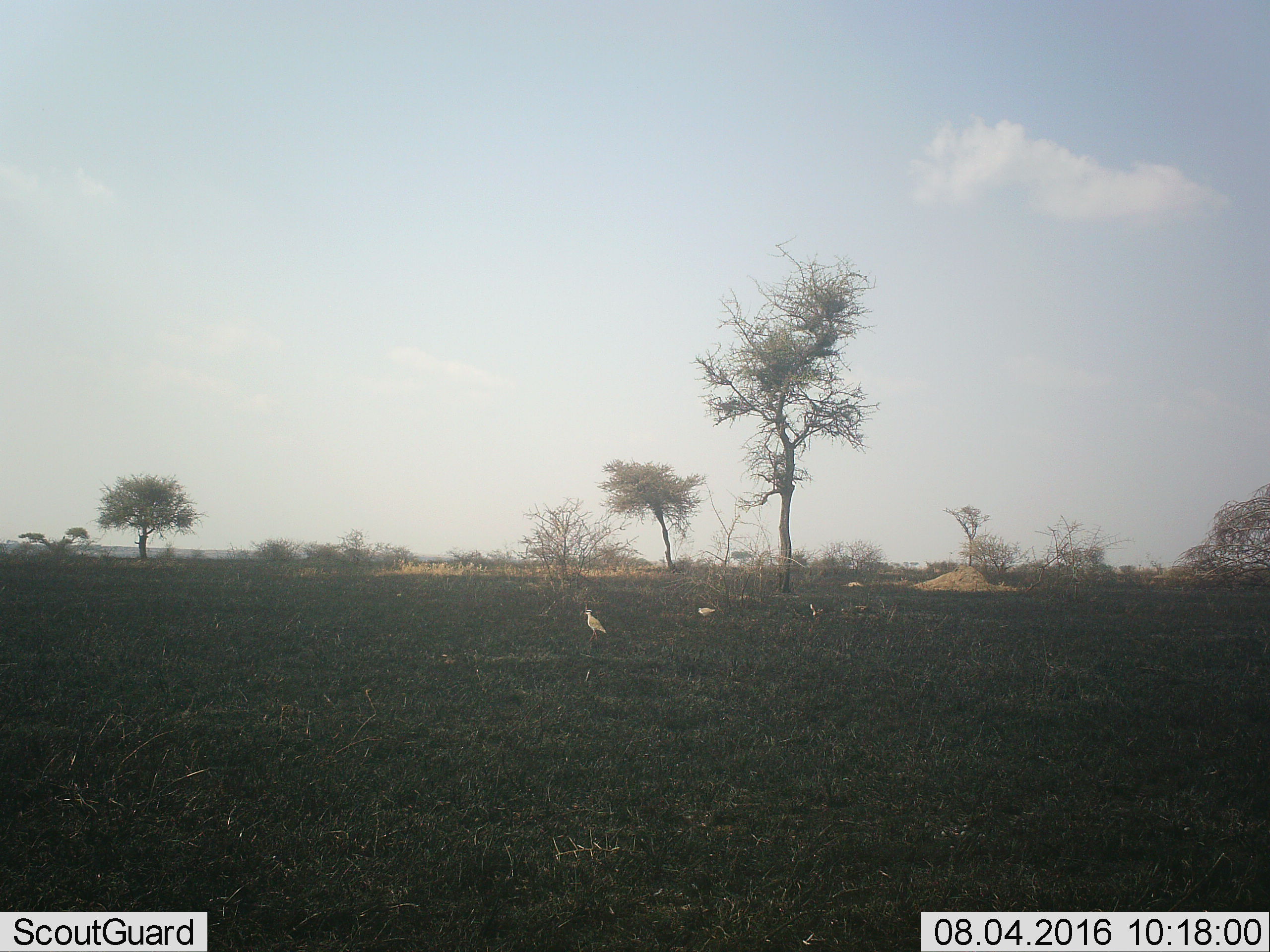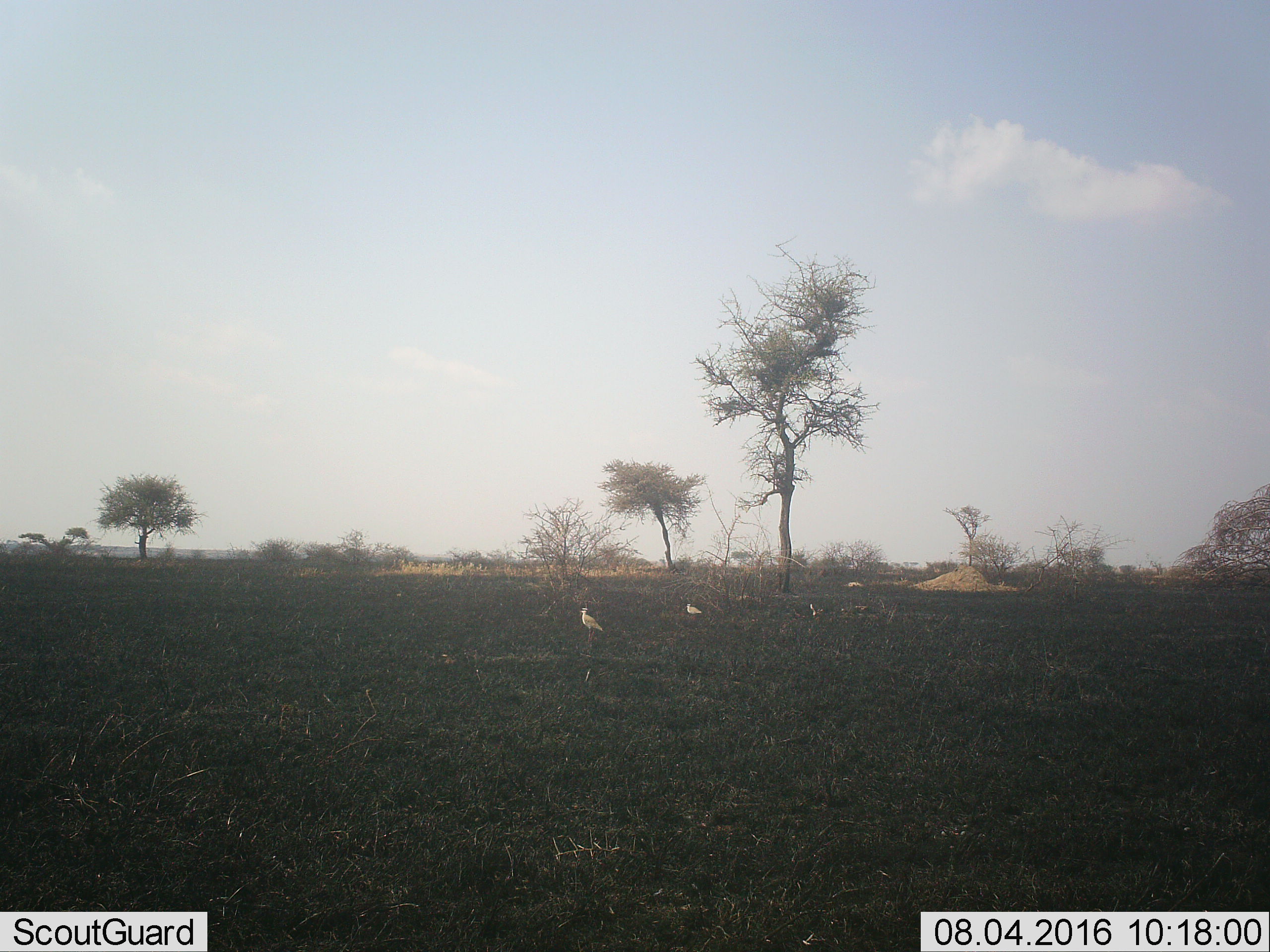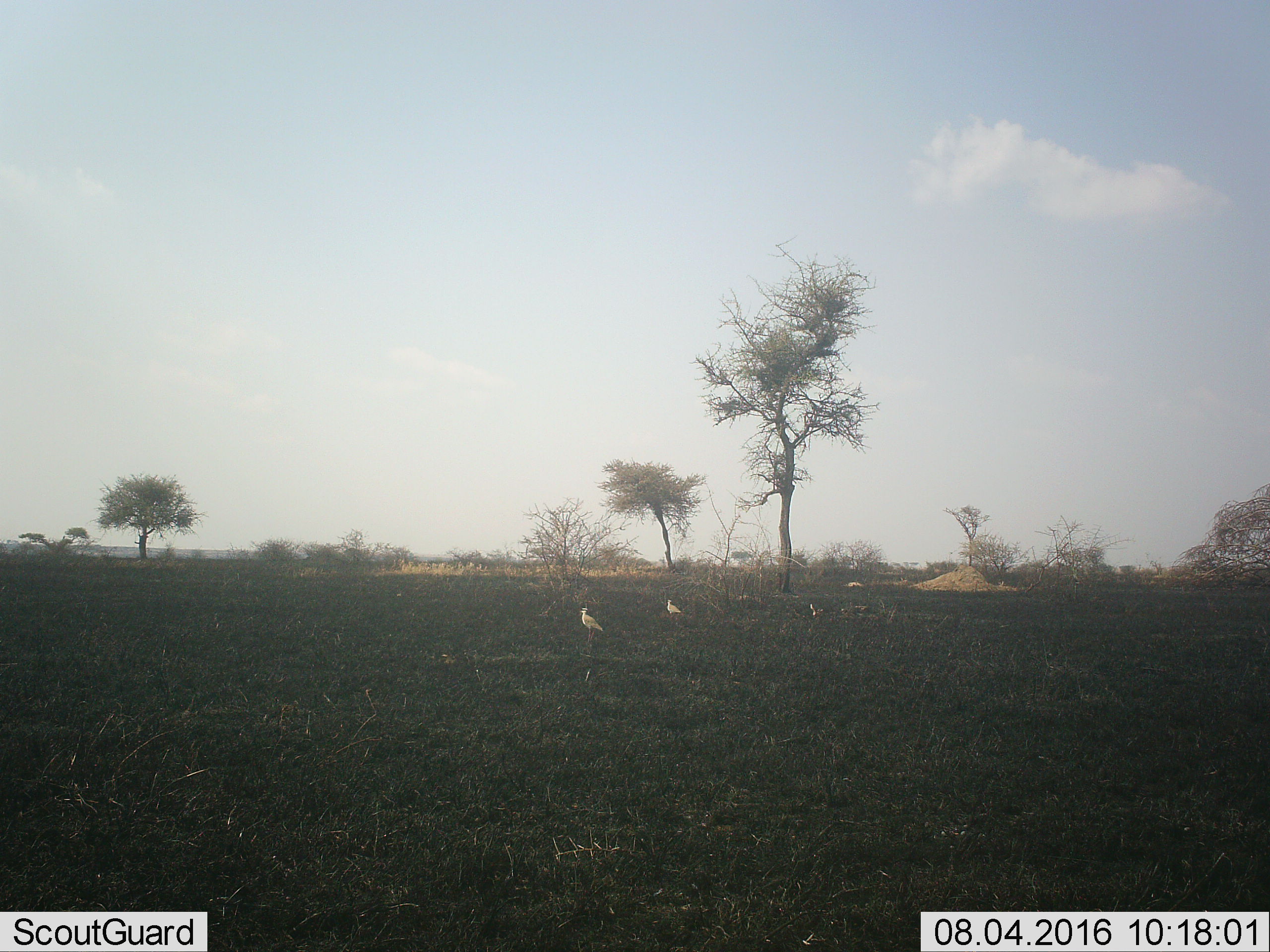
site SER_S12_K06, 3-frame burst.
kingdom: Animalia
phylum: Chordata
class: Aves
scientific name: Aves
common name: bird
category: birdother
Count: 2.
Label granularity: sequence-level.